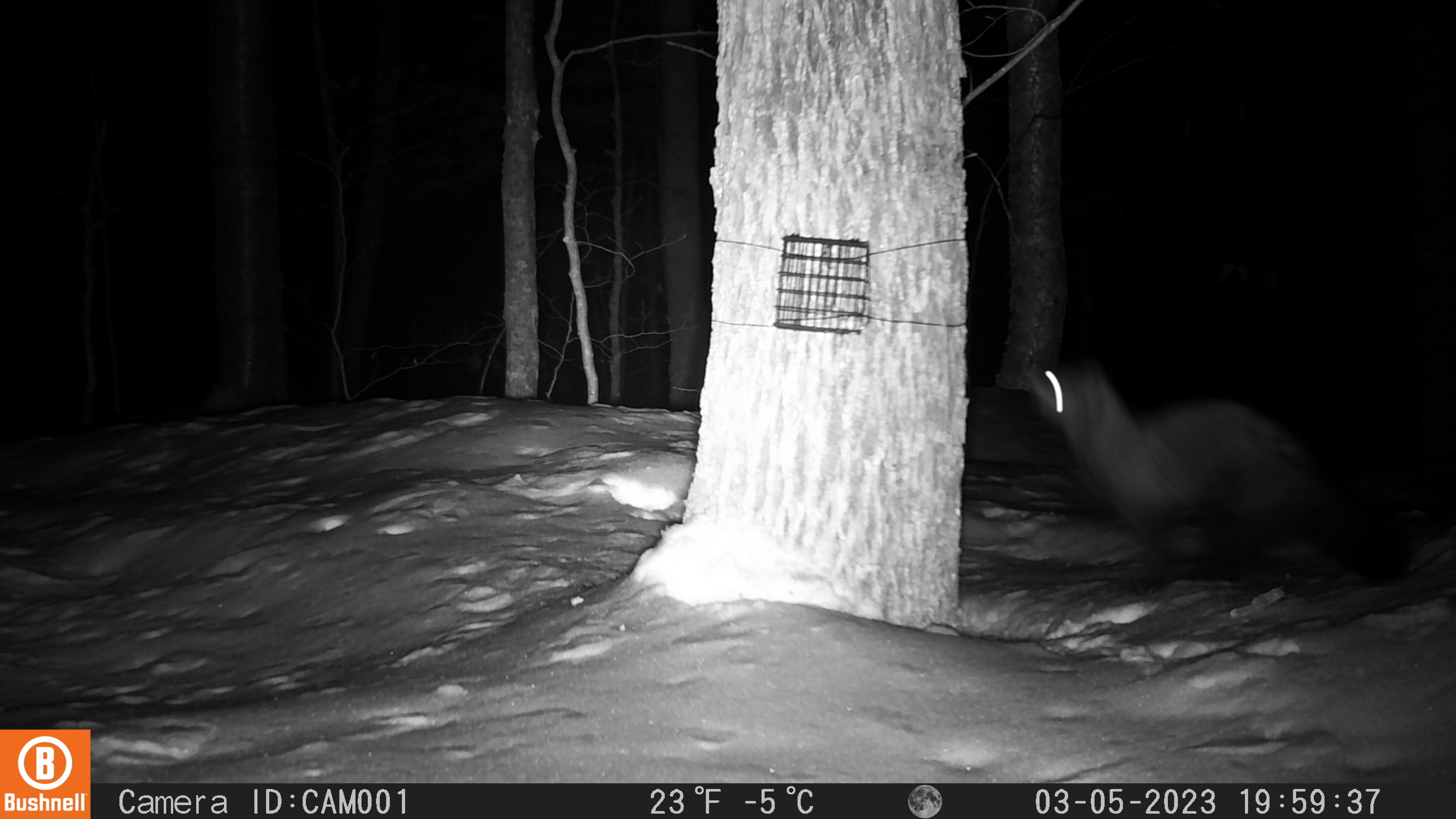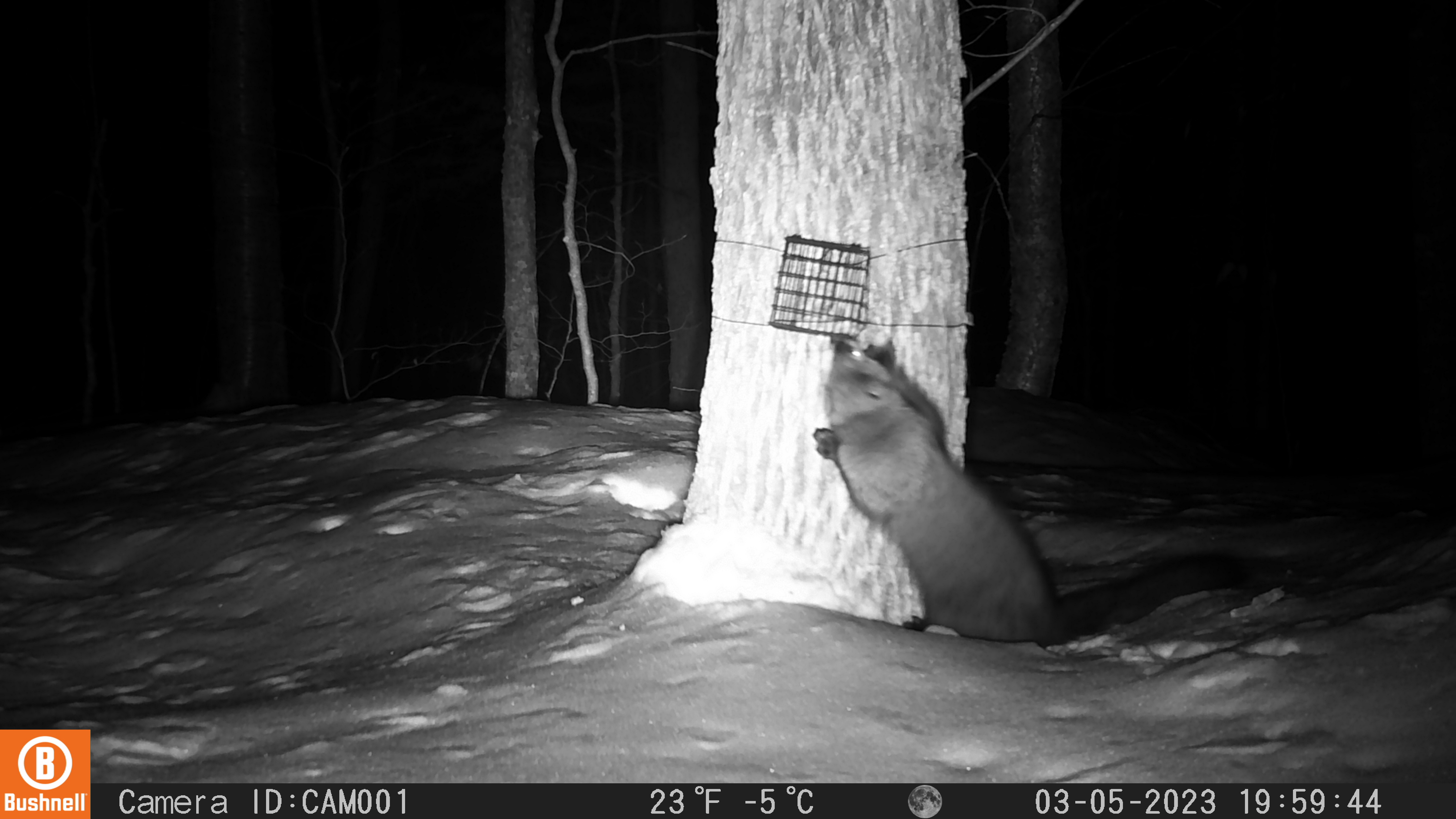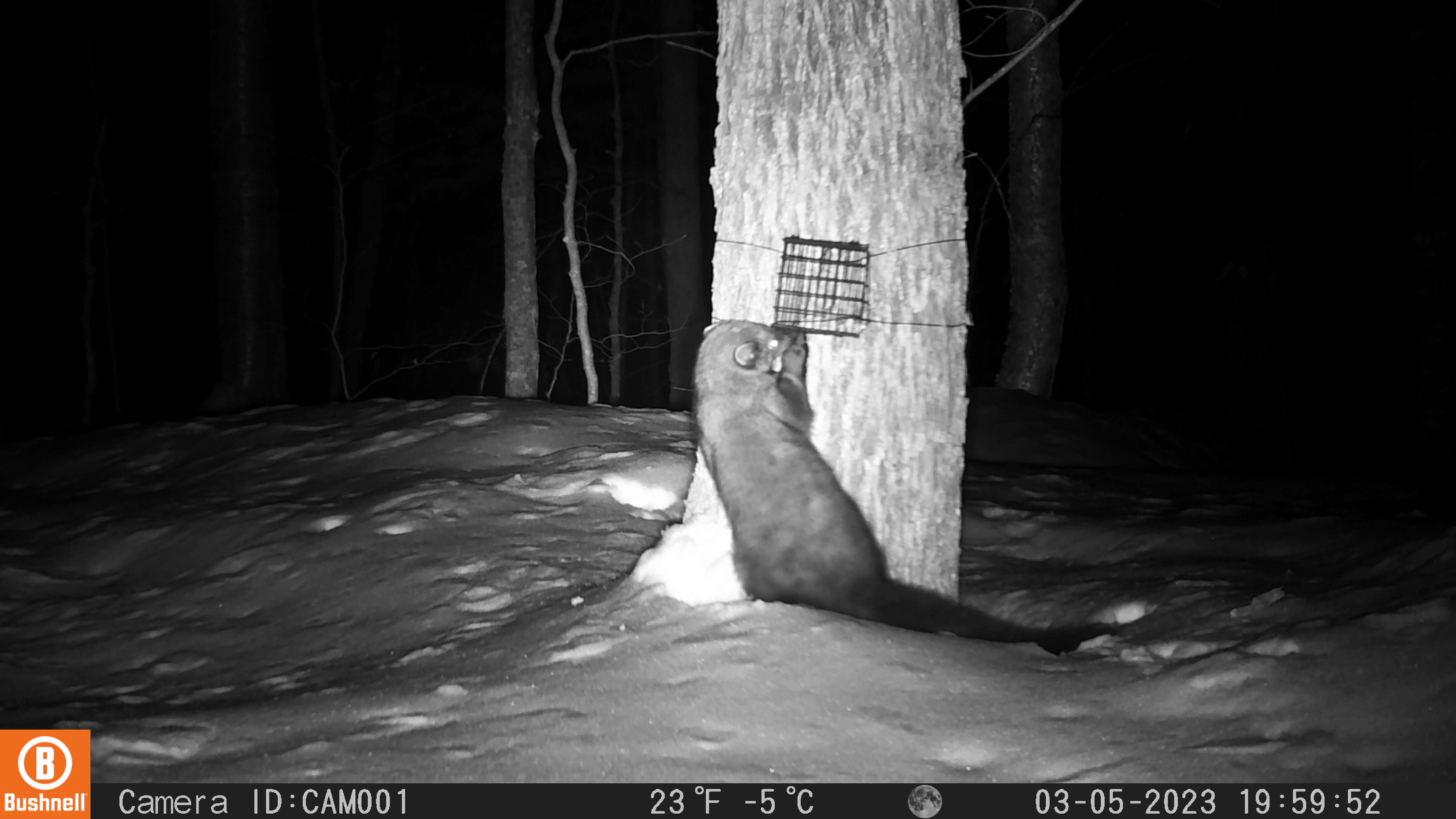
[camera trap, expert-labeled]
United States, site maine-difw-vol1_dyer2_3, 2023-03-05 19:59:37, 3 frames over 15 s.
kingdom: Animalia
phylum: Chordata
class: Mammalia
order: Carnivora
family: Mustelidae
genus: Pekania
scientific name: Pekania pennanti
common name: fisher